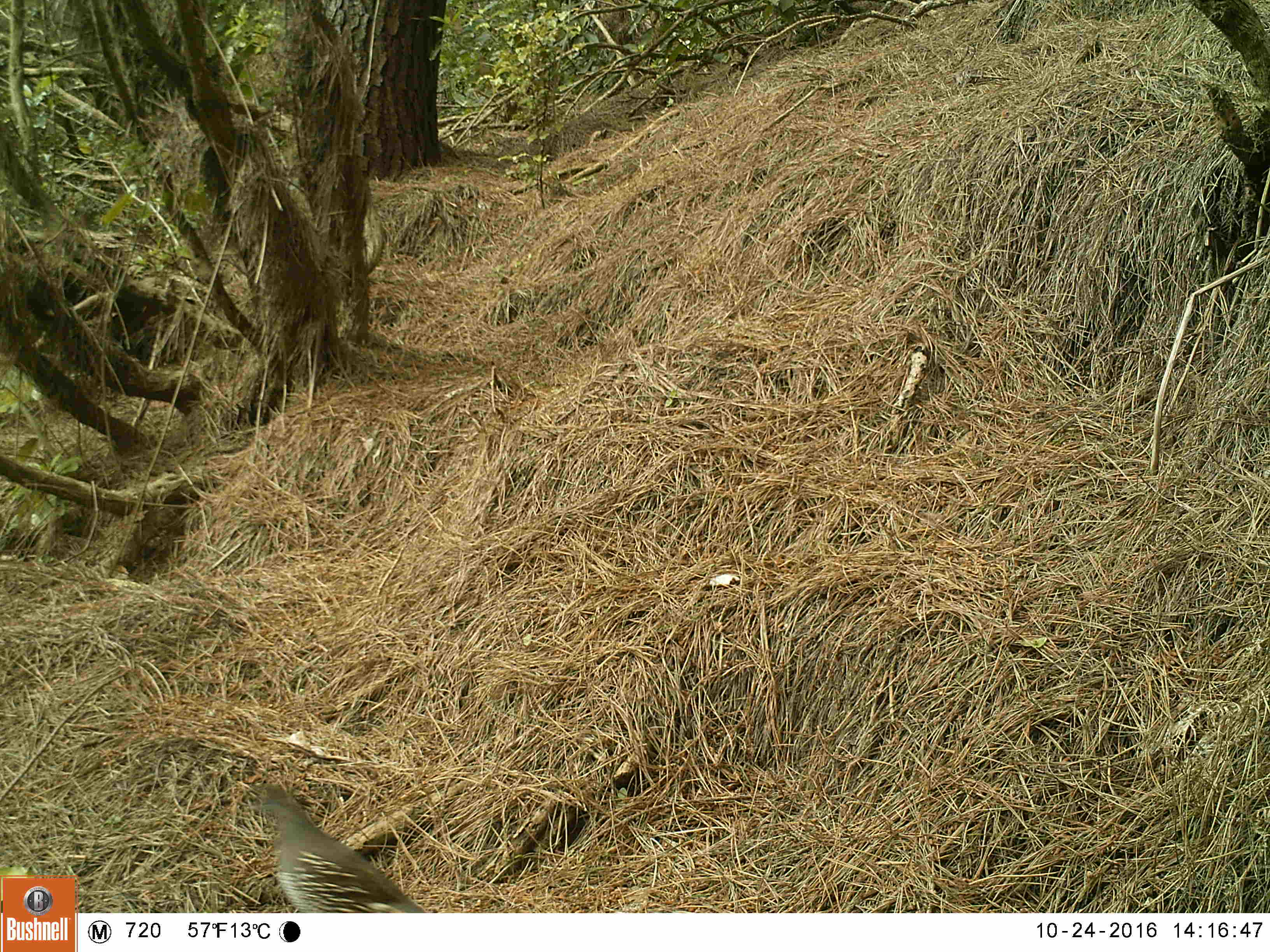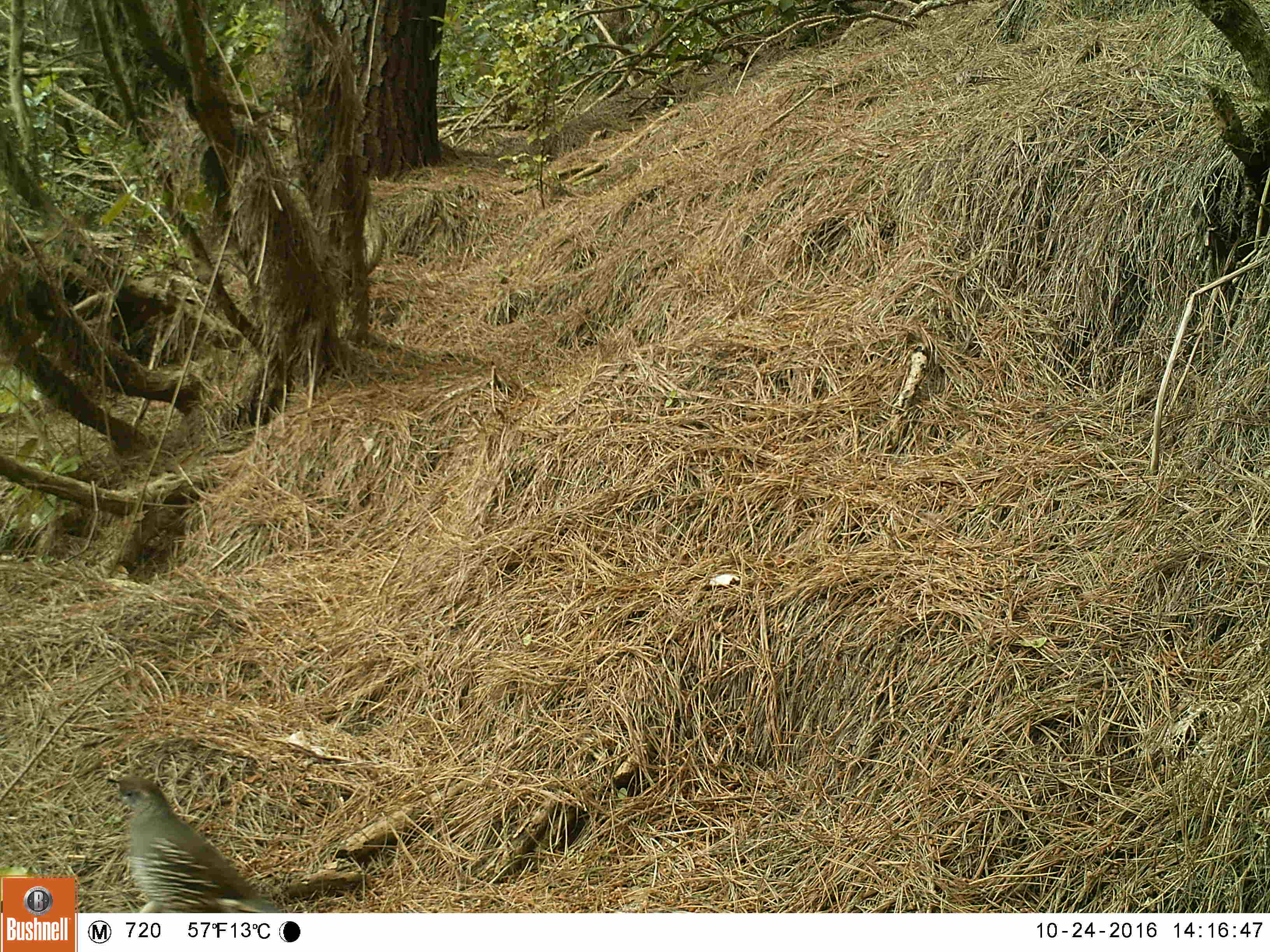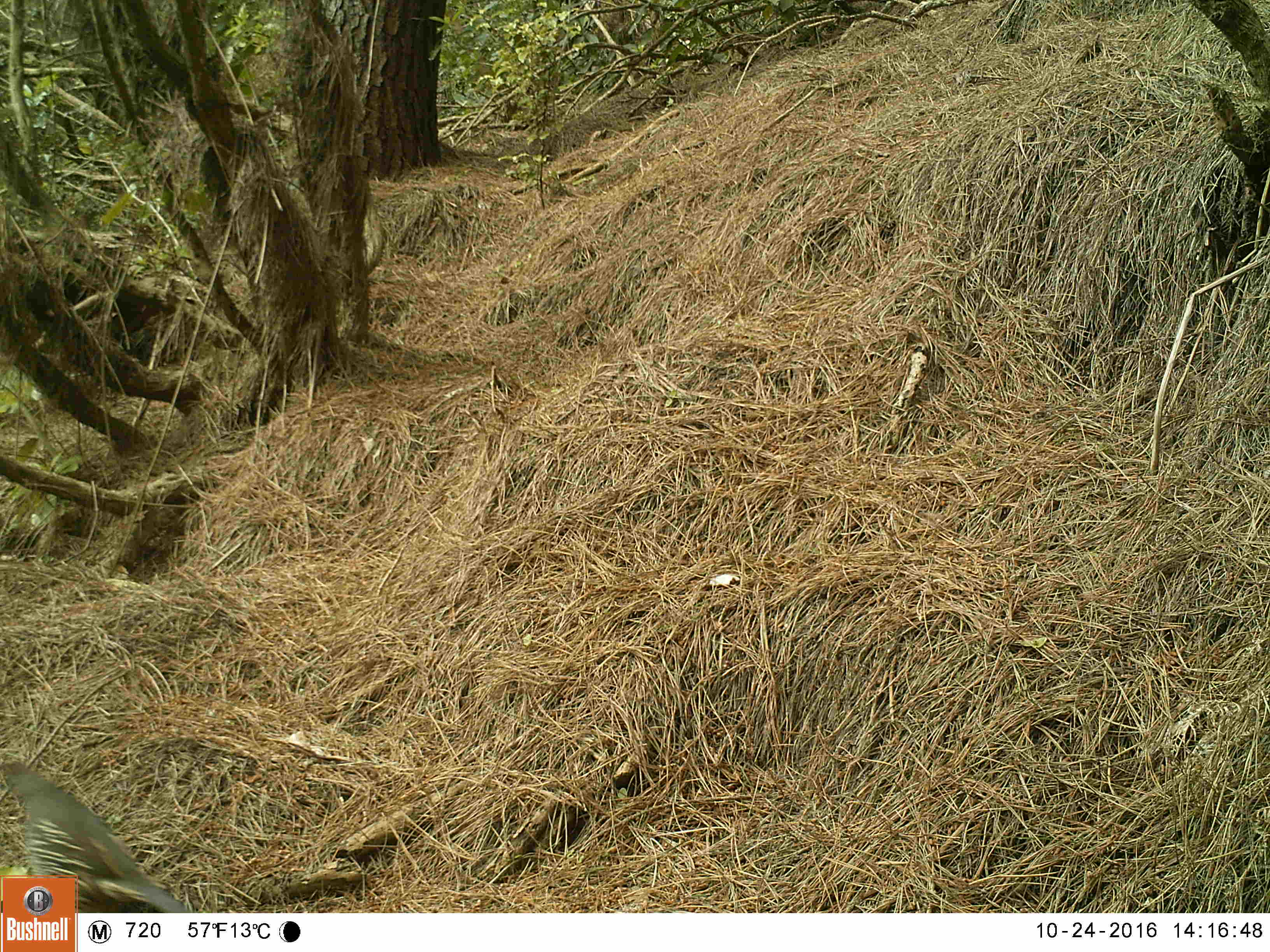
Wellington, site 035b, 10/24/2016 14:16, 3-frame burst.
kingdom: Animalia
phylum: Chordata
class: Aves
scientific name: Aves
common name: bird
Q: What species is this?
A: Bird (Aves).